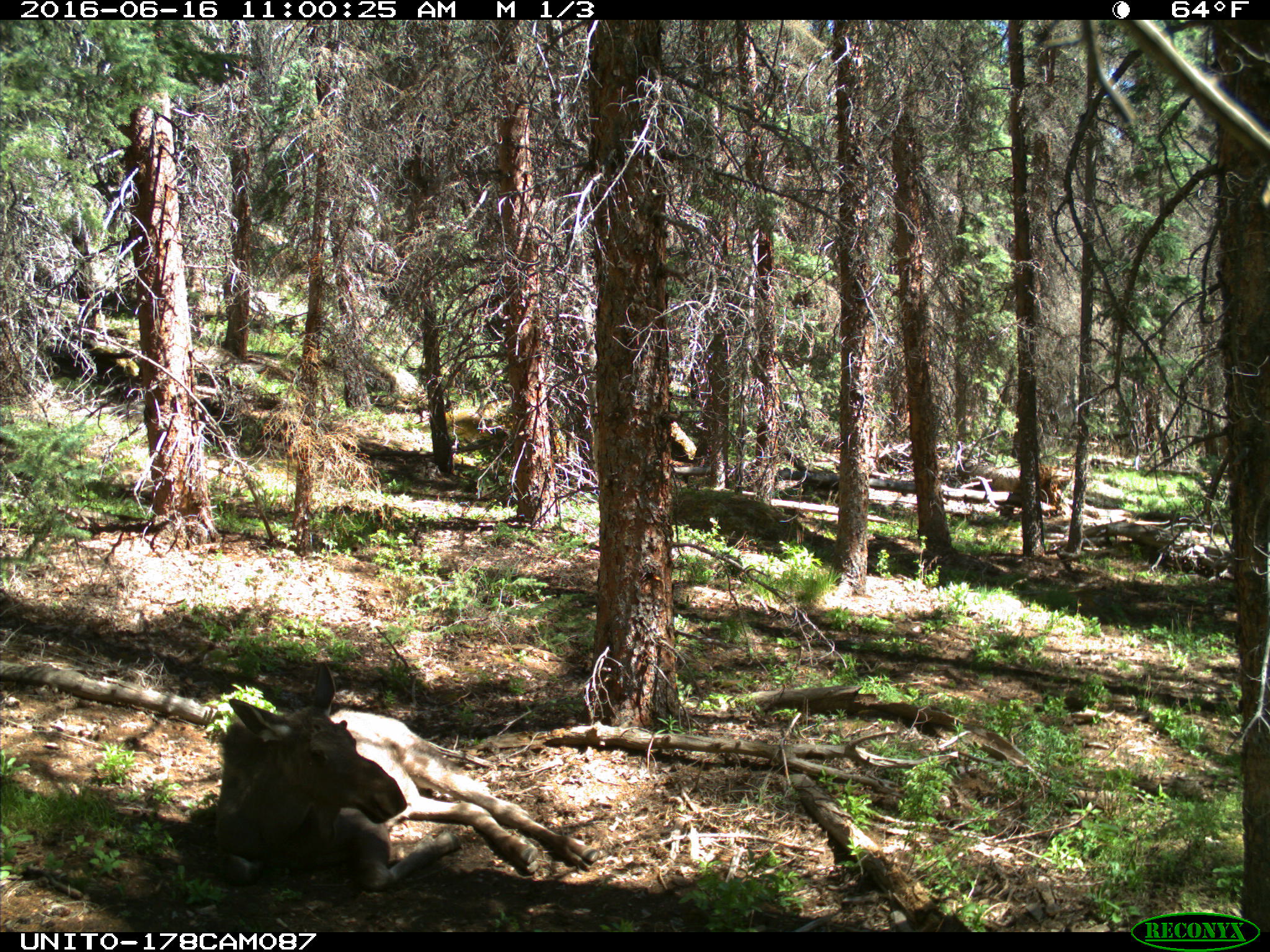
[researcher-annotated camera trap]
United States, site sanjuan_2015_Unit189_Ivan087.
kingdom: Animalia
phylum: Chordata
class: Mammalia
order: Artiodactyla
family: Cervidae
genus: Alces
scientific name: Alces alces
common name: moose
Alces alces (moose).